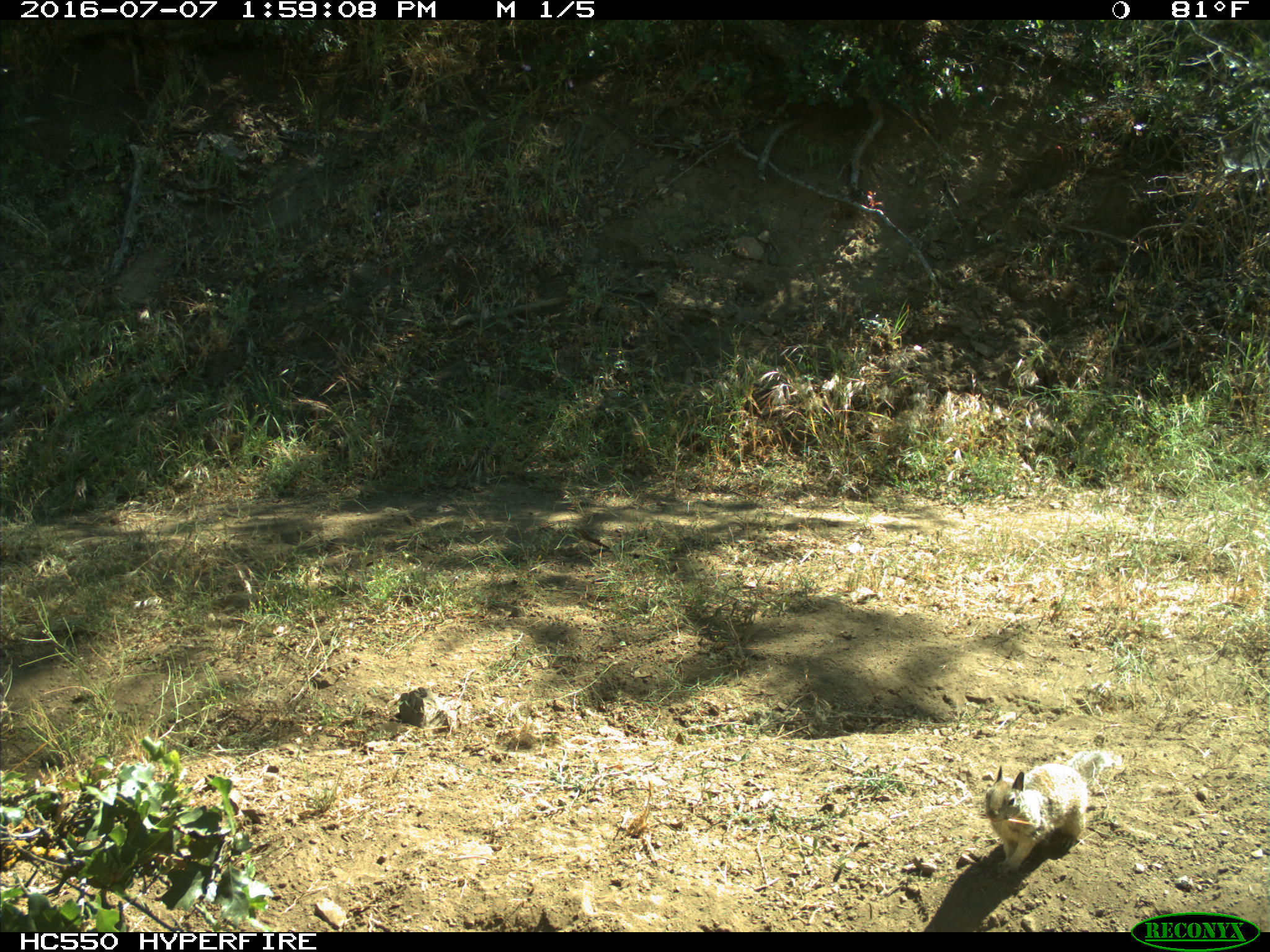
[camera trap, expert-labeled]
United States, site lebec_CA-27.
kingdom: Animalia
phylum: Chordata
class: Mammalia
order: Rodentia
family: Sciuridae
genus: Otospermophilus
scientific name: Otospermophilus beecheyi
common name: california ground squirrel